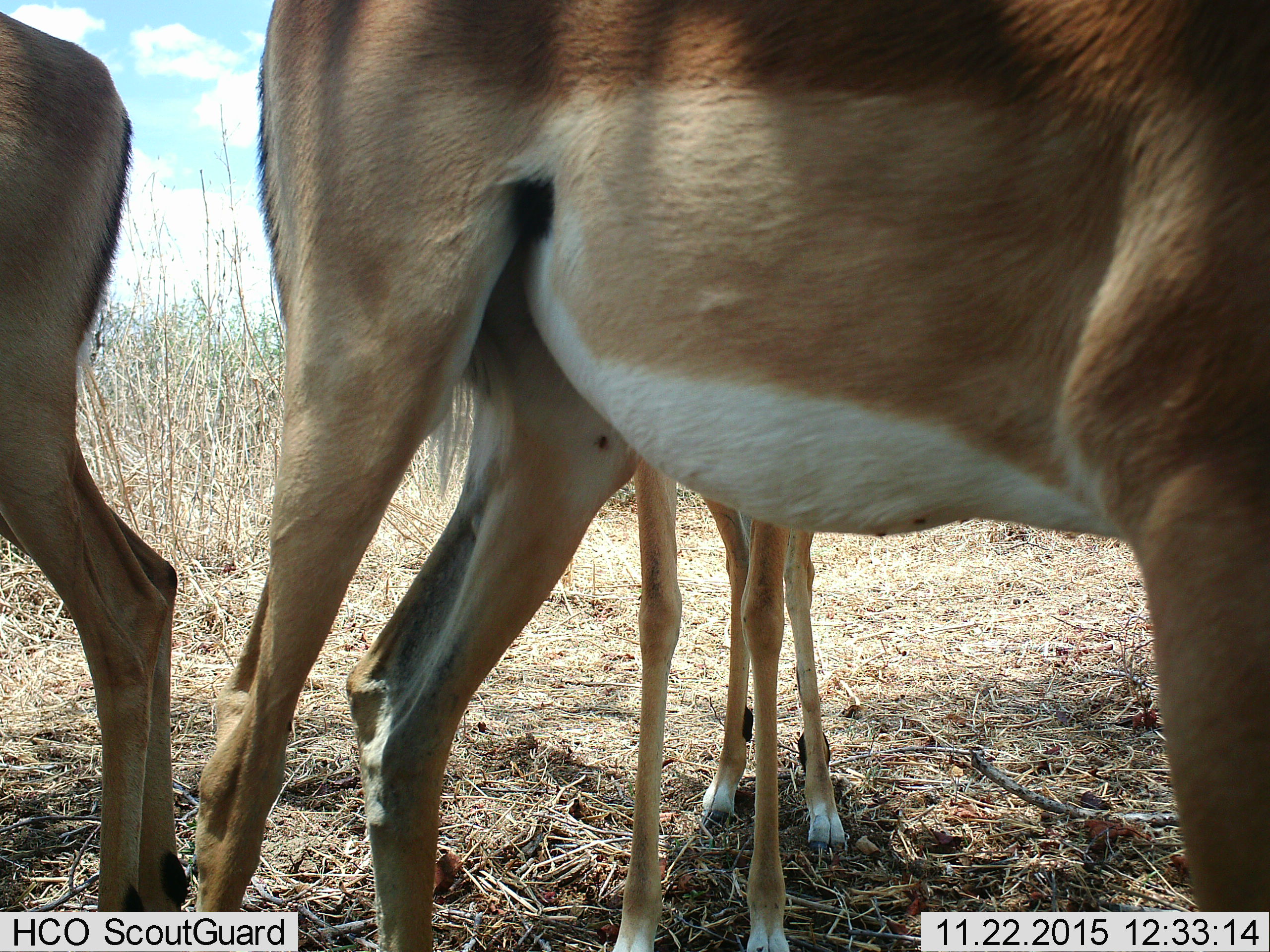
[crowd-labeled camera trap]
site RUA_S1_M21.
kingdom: Animalia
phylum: Chordata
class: Mammalia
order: Artiodactyla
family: Bovidae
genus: Aepyceros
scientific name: Aepyceros melampus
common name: impala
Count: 3.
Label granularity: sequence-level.